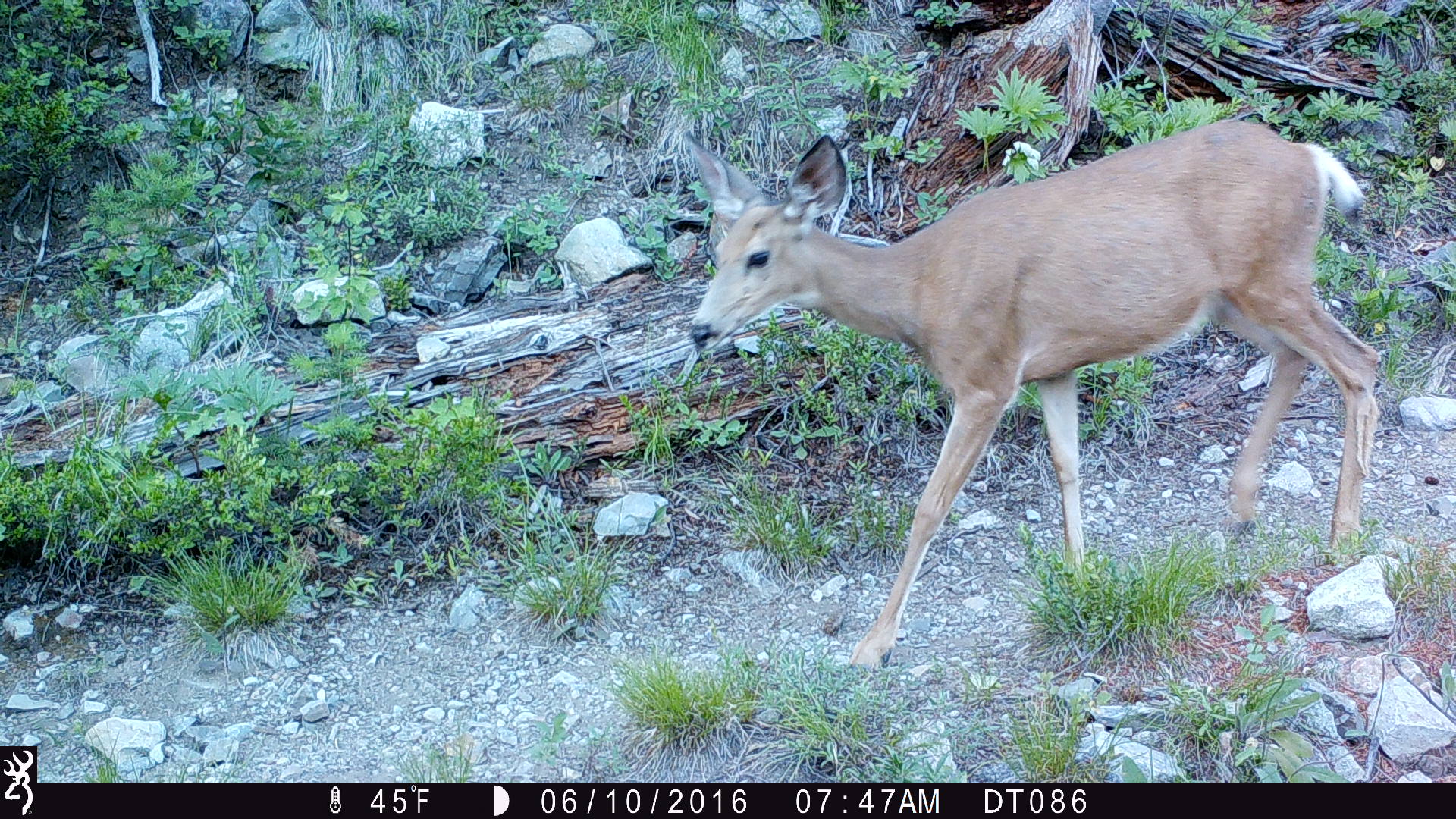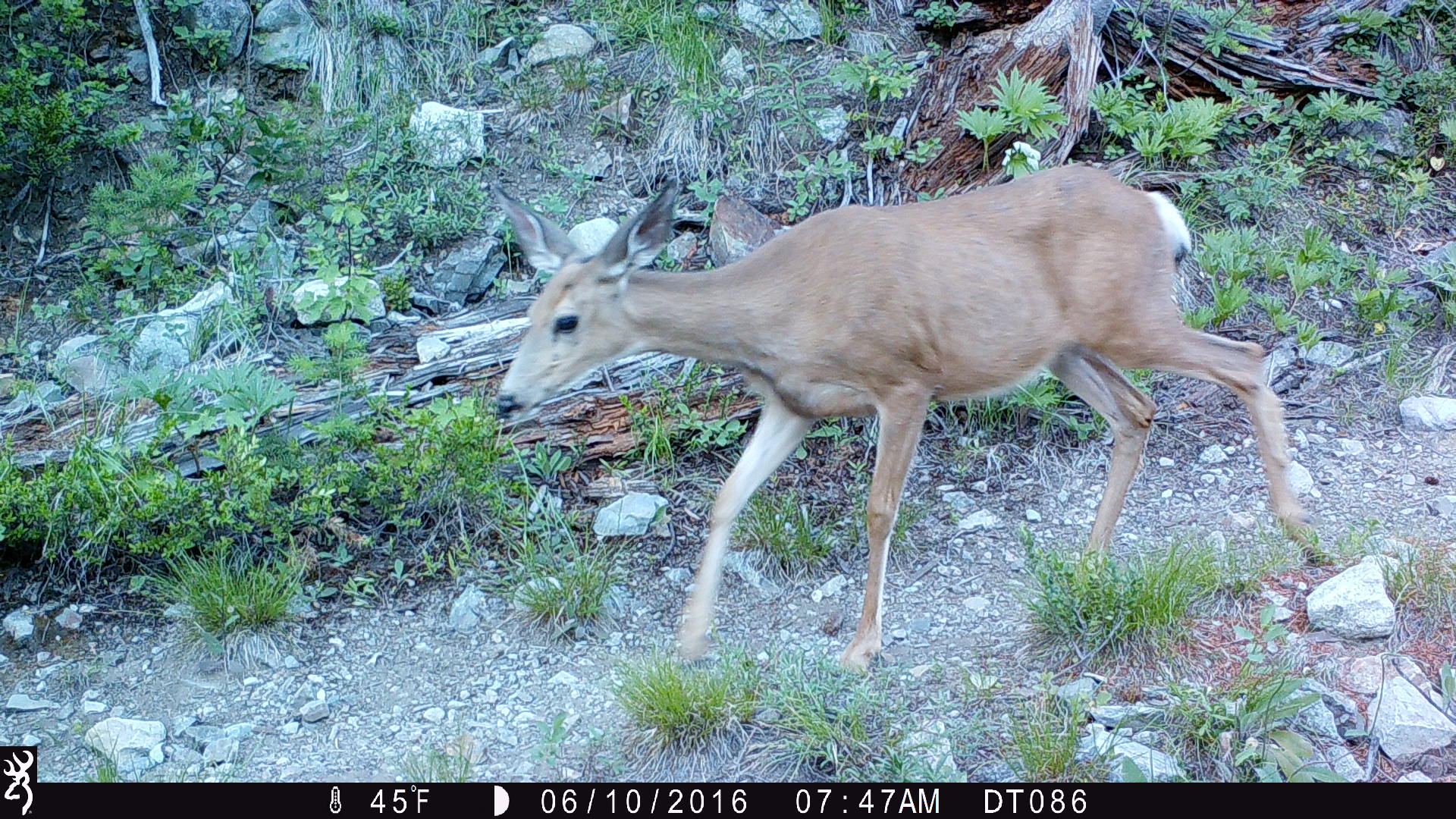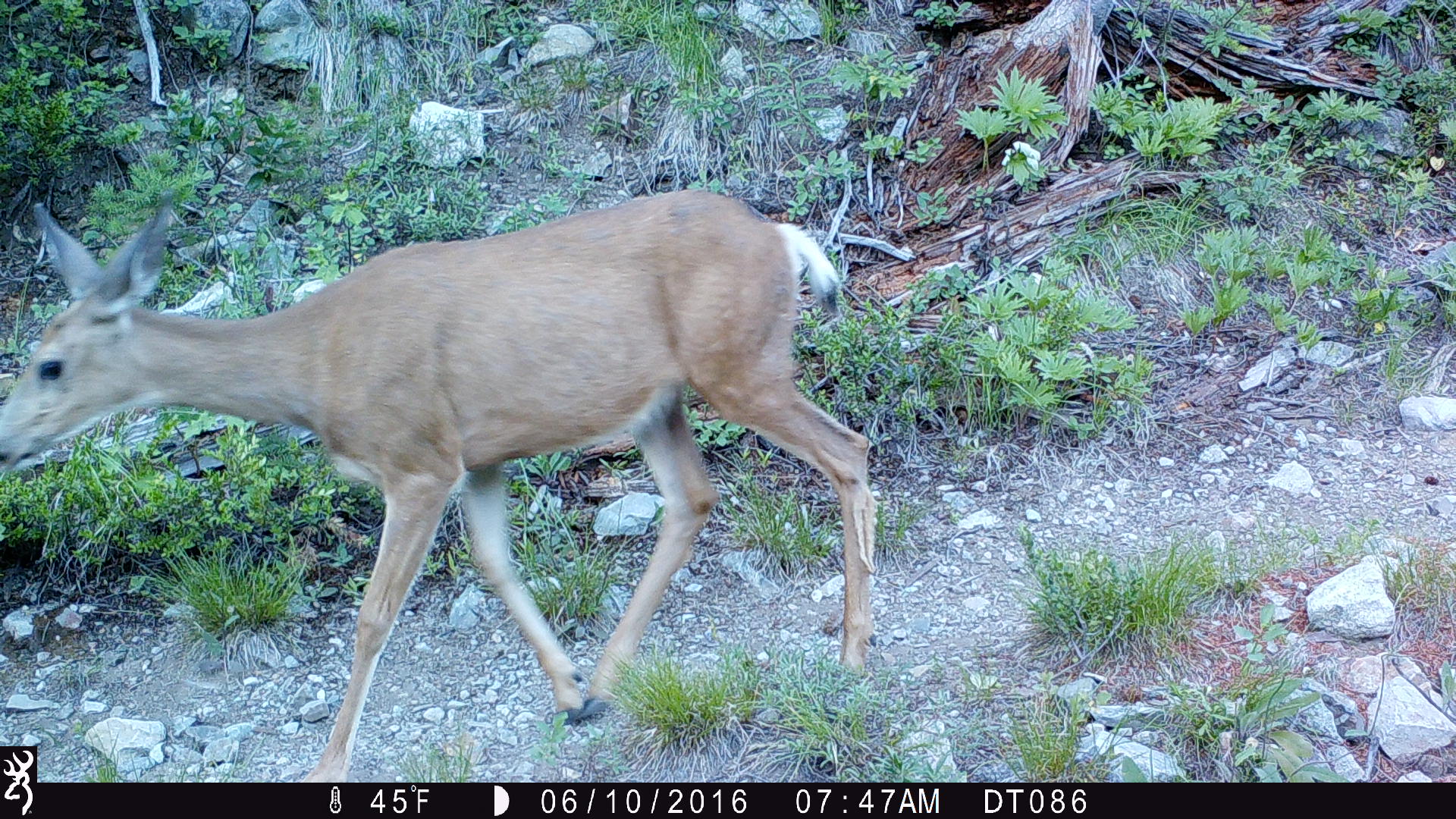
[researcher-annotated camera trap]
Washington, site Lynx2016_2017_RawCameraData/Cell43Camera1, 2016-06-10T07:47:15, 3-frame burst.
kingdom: Animalia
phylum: Chordata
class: Mammalia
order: Artiodactyla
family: Cervidae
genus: Odocoileus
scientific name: Odocoileus hemionus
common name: mule deer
Odocoileus hemionus (mule deer). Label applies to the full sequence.